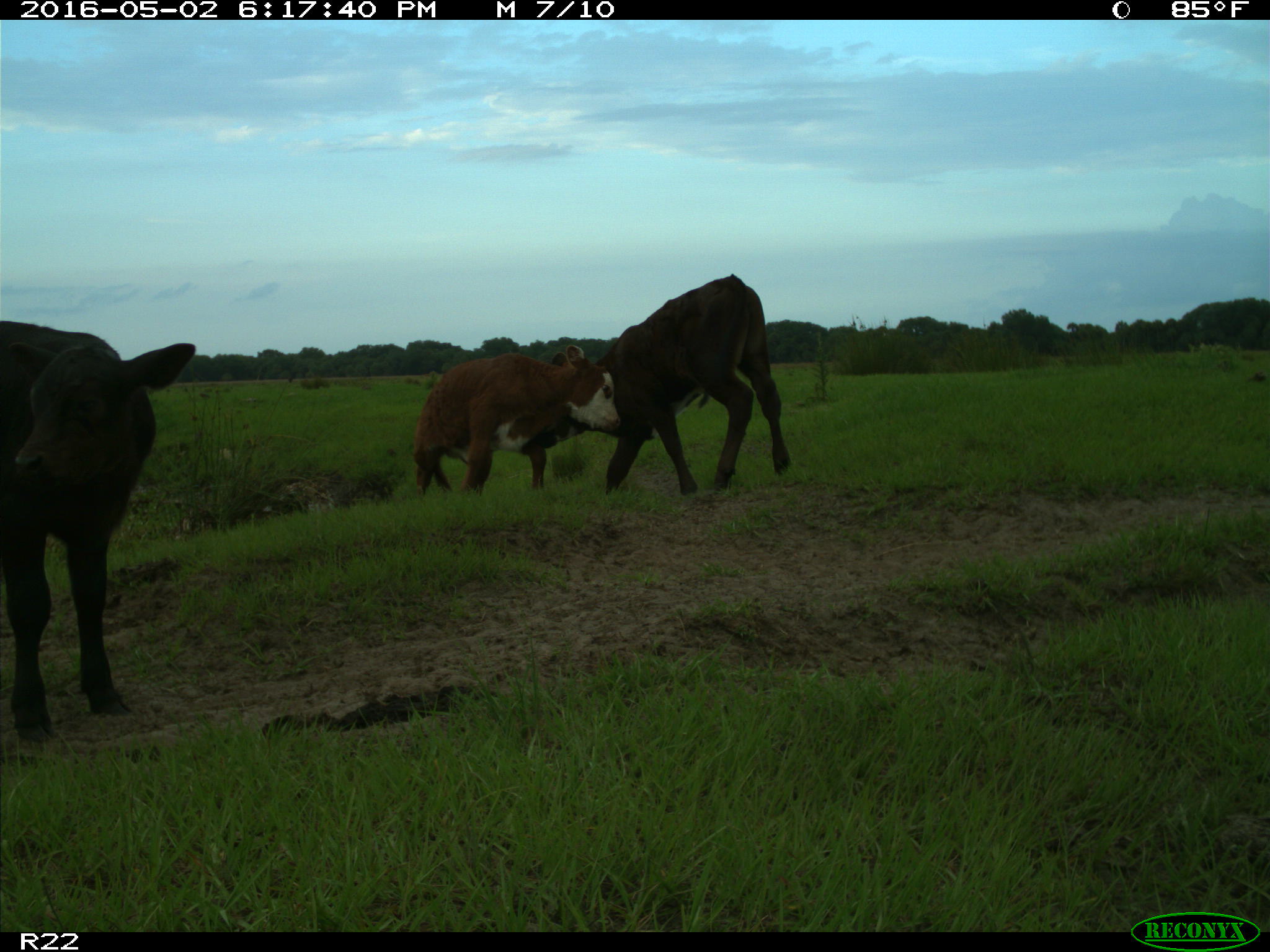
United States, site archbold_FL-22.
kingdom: Animalia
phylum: Chordata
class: Mammalia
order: Artiodactyla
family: Bovidae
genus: Bos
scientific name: Bos taurus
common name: domestic cow